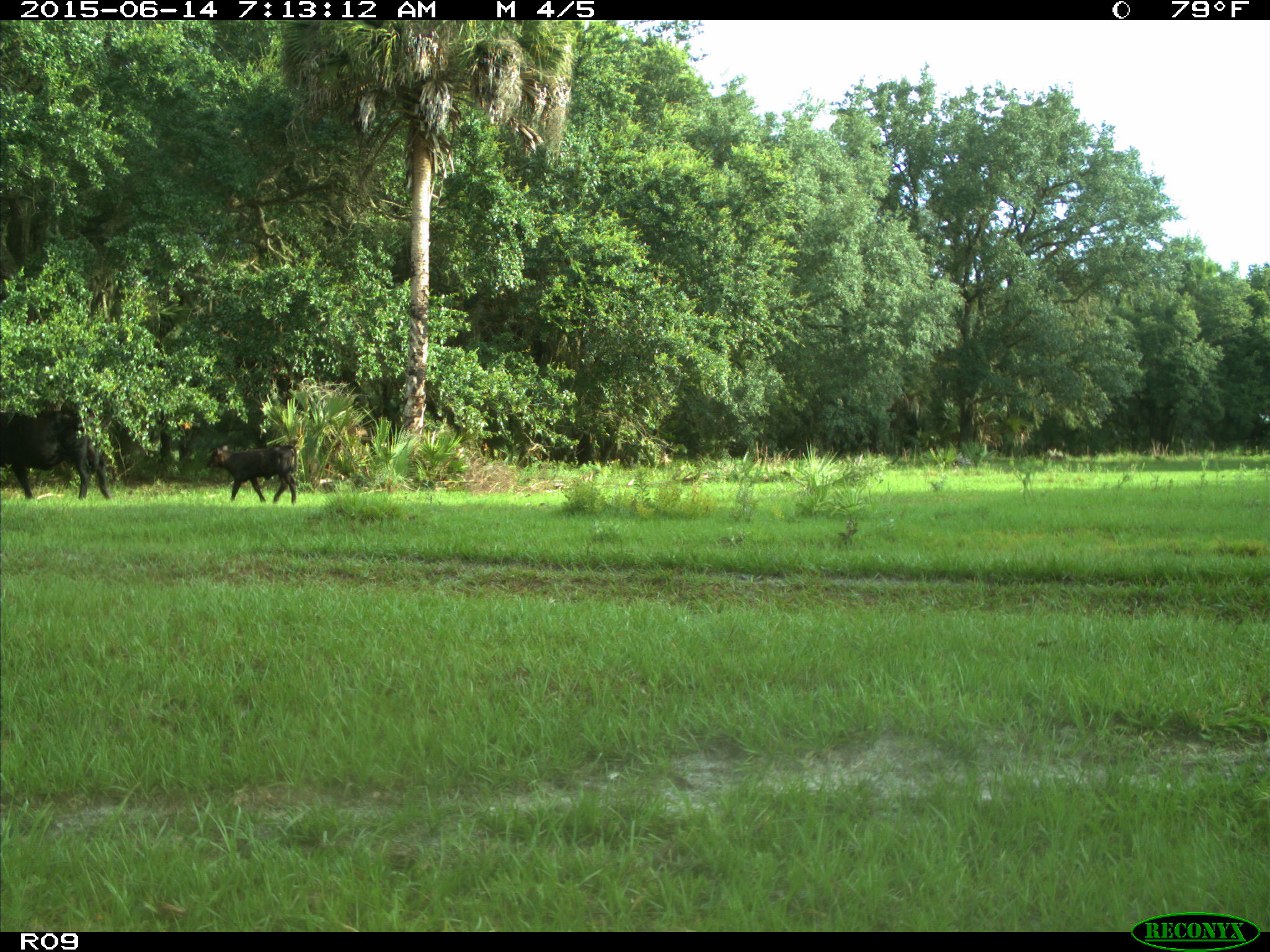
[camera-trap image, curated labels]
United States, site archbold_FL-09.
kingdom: Animalia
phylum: Chordata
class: Mammalia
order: Artiodactyla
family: Bovidae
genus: Bos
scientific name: Bos taurus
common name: domestic cow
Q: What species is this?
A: Bos taurus (domestic cow).